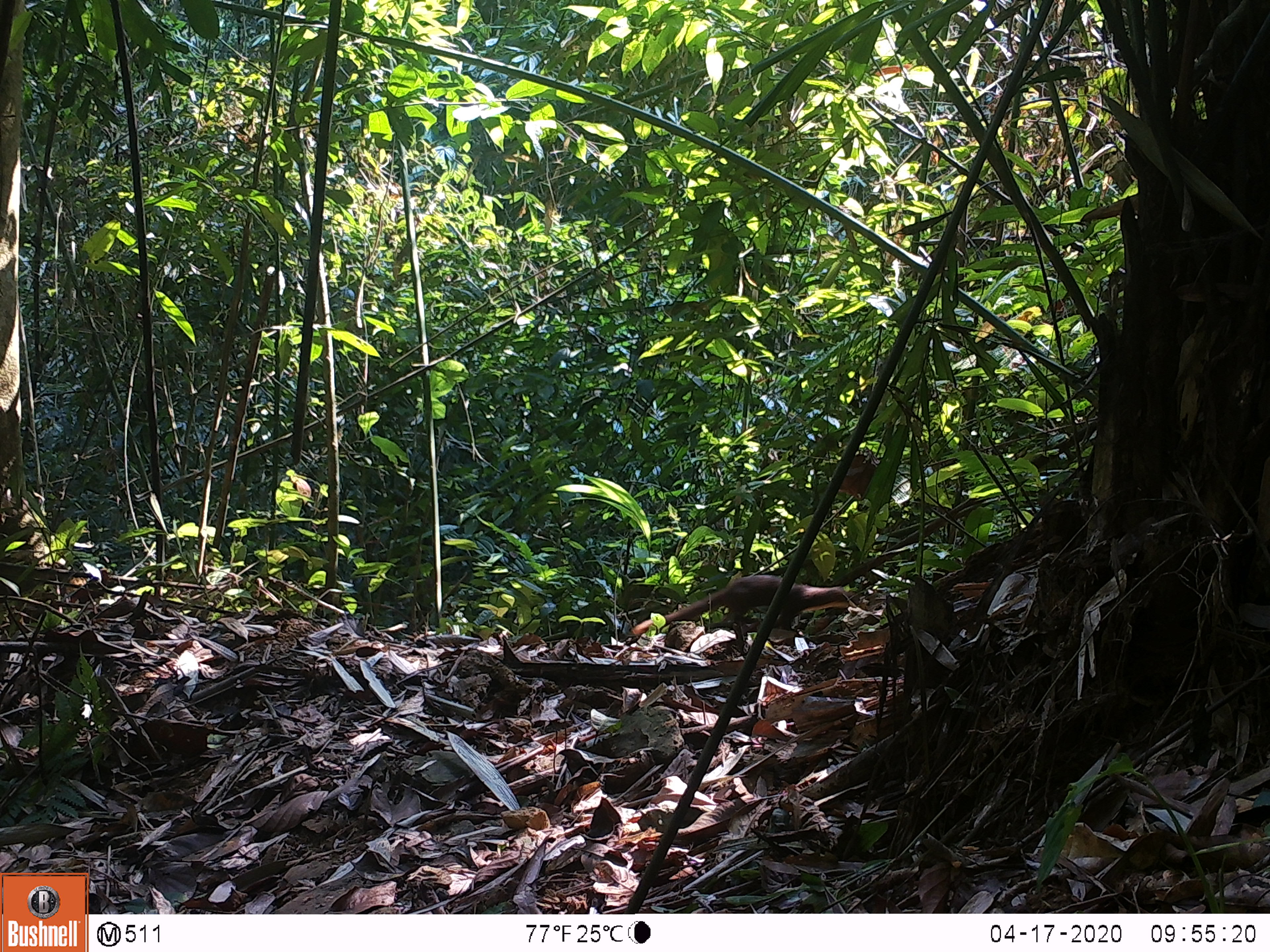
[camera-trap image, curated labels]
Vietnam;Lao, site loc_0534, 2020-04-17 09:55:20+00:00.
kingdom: Animalia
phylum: Chordata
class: Mammalia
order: Carnivora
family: Mustelidae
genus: Mustela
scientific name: Mustela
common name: weasel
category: unidentified weasel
Unidentified weasel (weasel) (Mustela). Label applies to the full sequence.